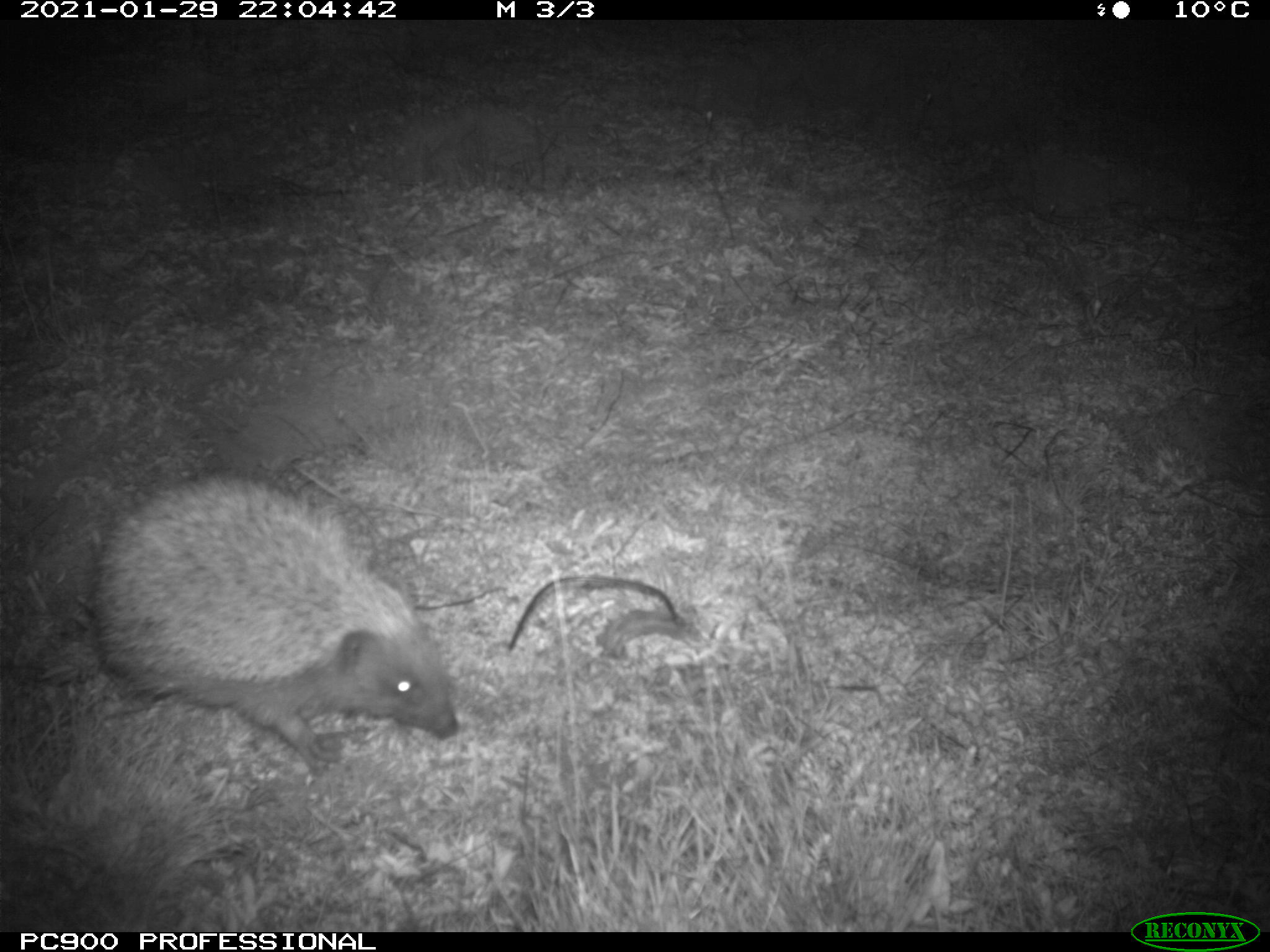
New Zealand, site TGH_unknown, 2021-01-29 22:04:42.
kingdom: Animalia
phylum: Chordata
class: Mammalia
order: Eulipotyphla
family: Erinaceidae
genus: Erinaceus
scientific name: Erinaceus europaeus europaeus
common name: european hedgehog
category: hedgehog